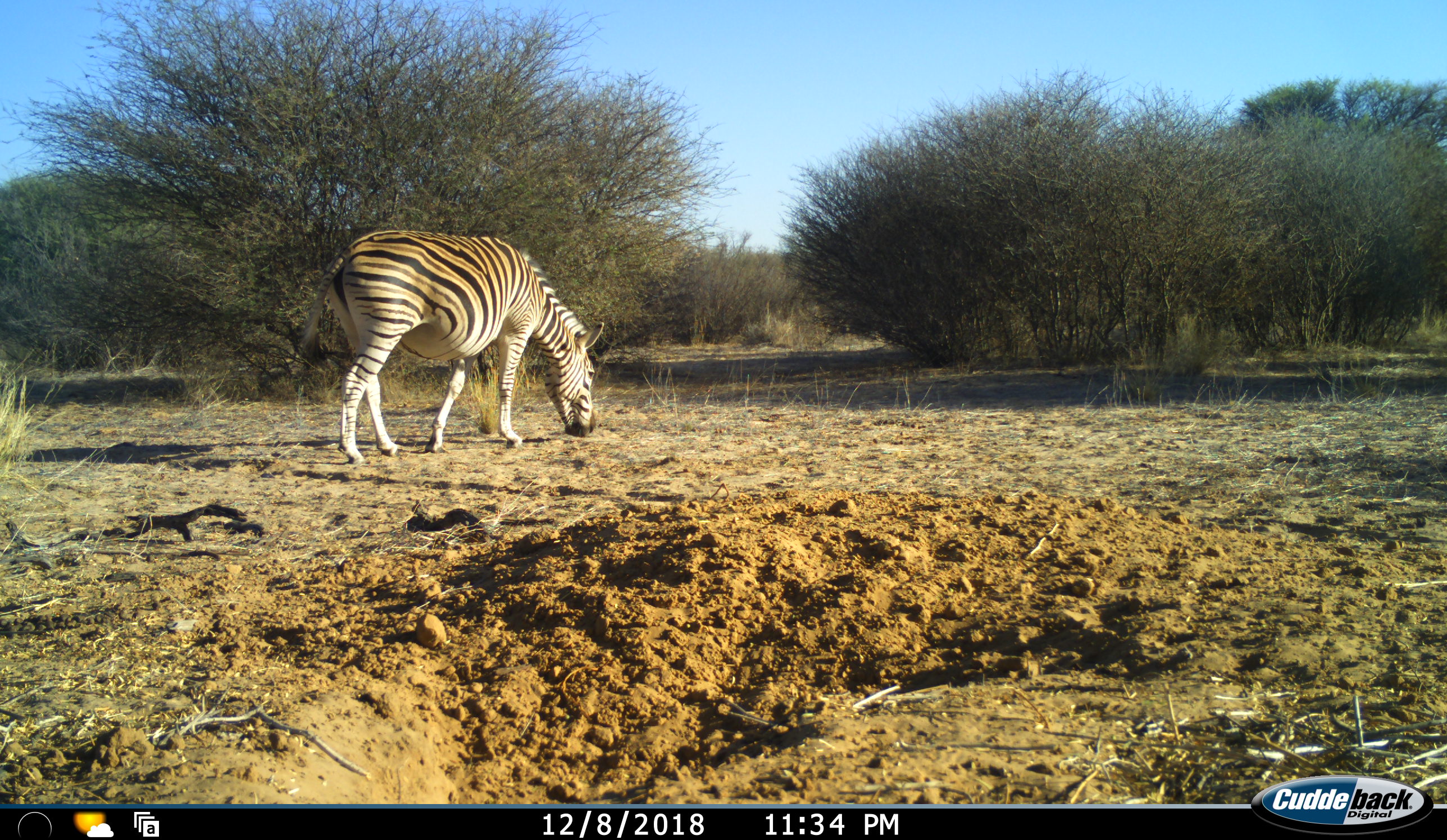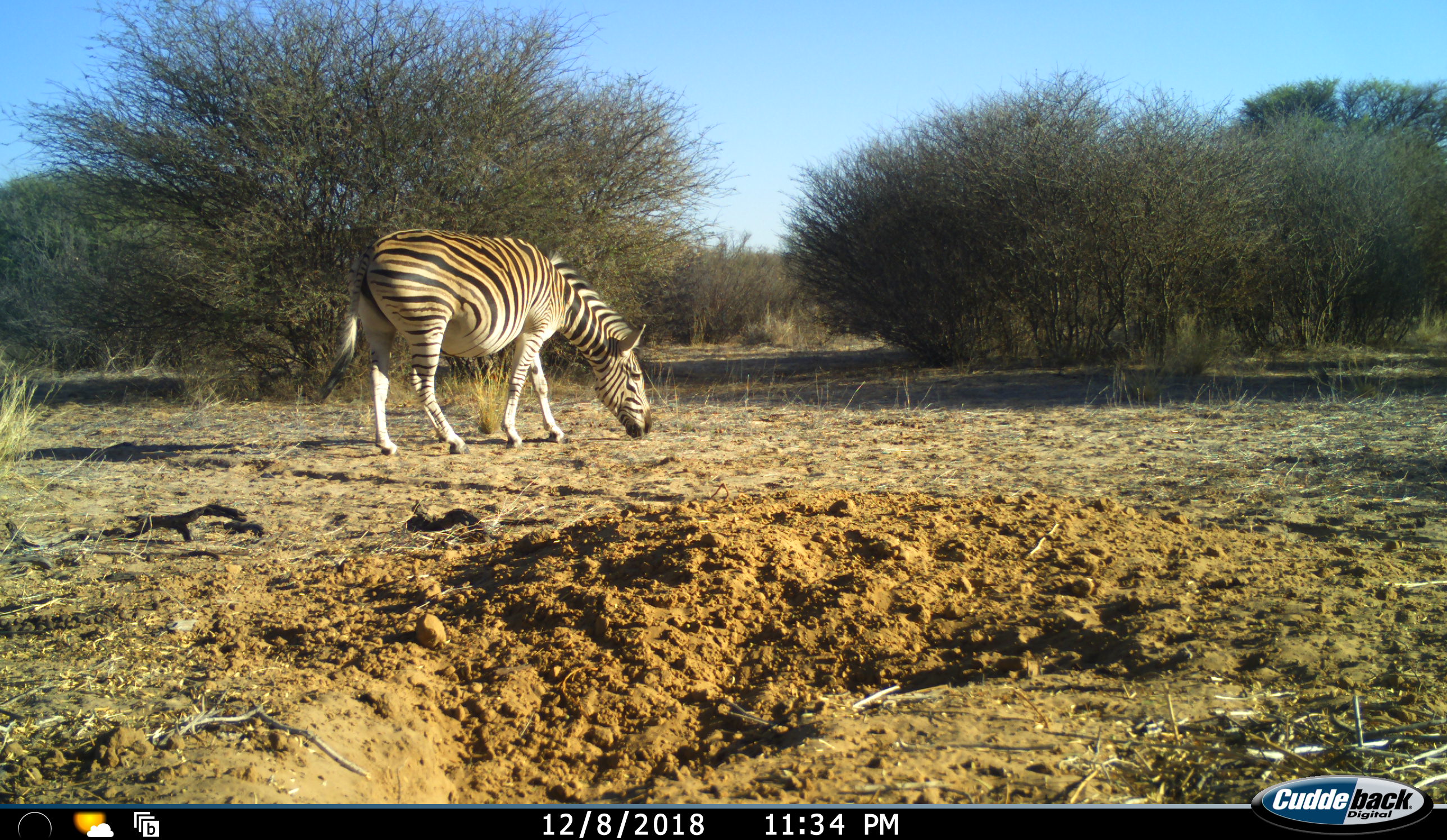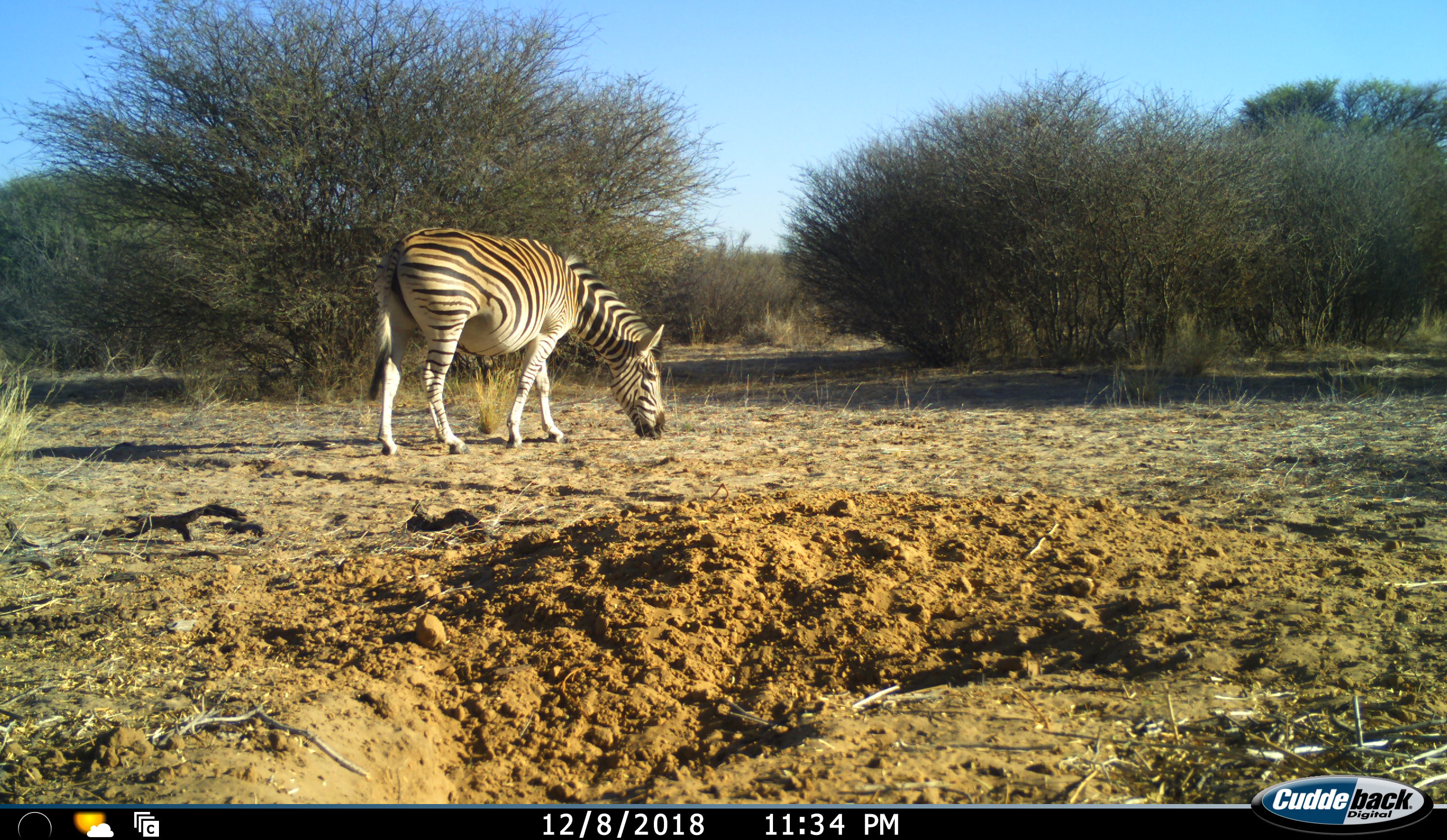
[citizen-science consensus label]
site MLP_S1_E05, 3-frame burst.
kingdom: Animalia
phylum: Chordata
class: Mammalia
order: Perissodactyla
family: Equidae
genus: Equus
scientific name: Equus quagga burchellii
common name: burchell's zebra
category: zebraburchells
Zebraburchells (burchell's zebra) (Equus quagga burchellii), count 1. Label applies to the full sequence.